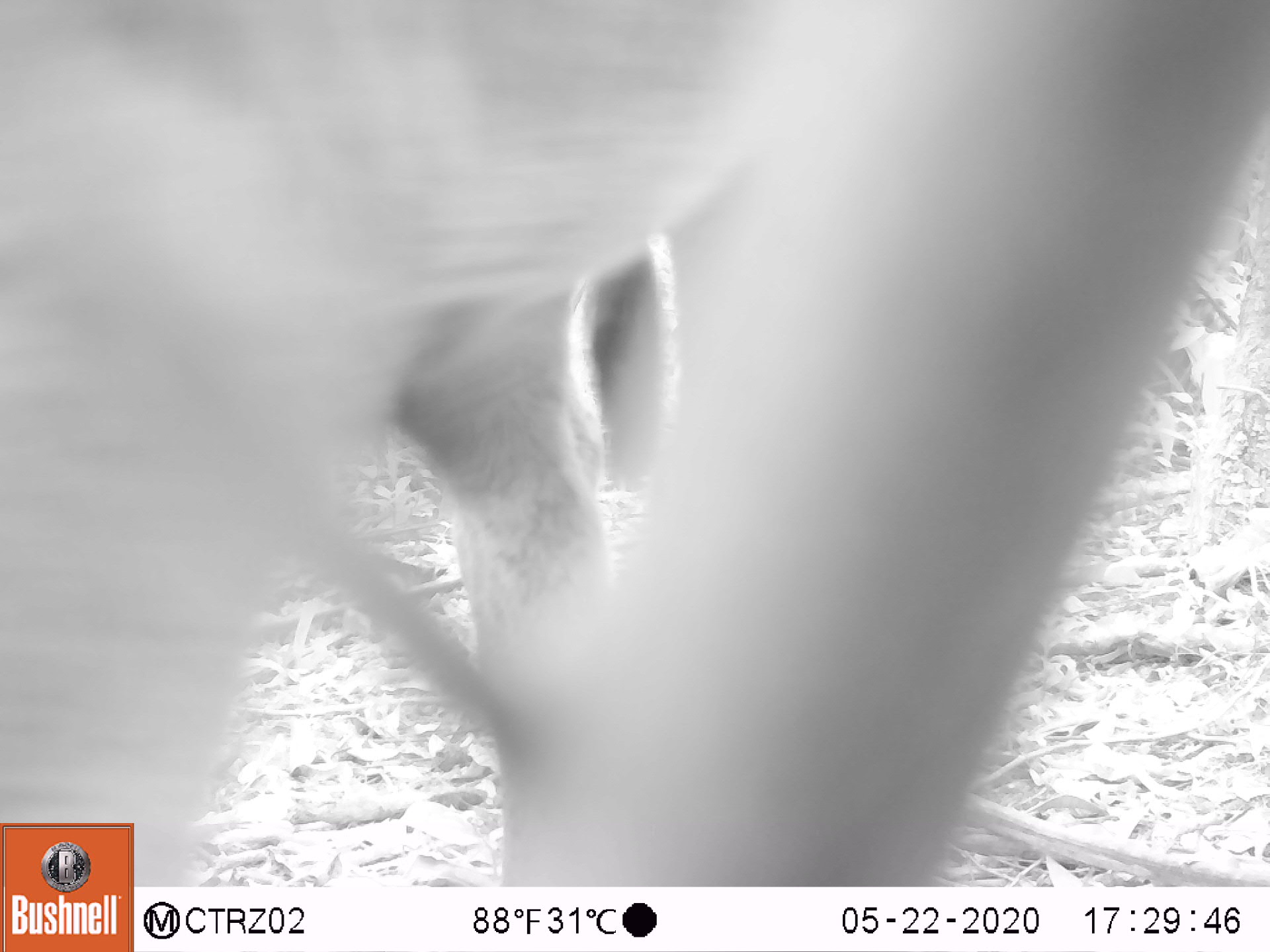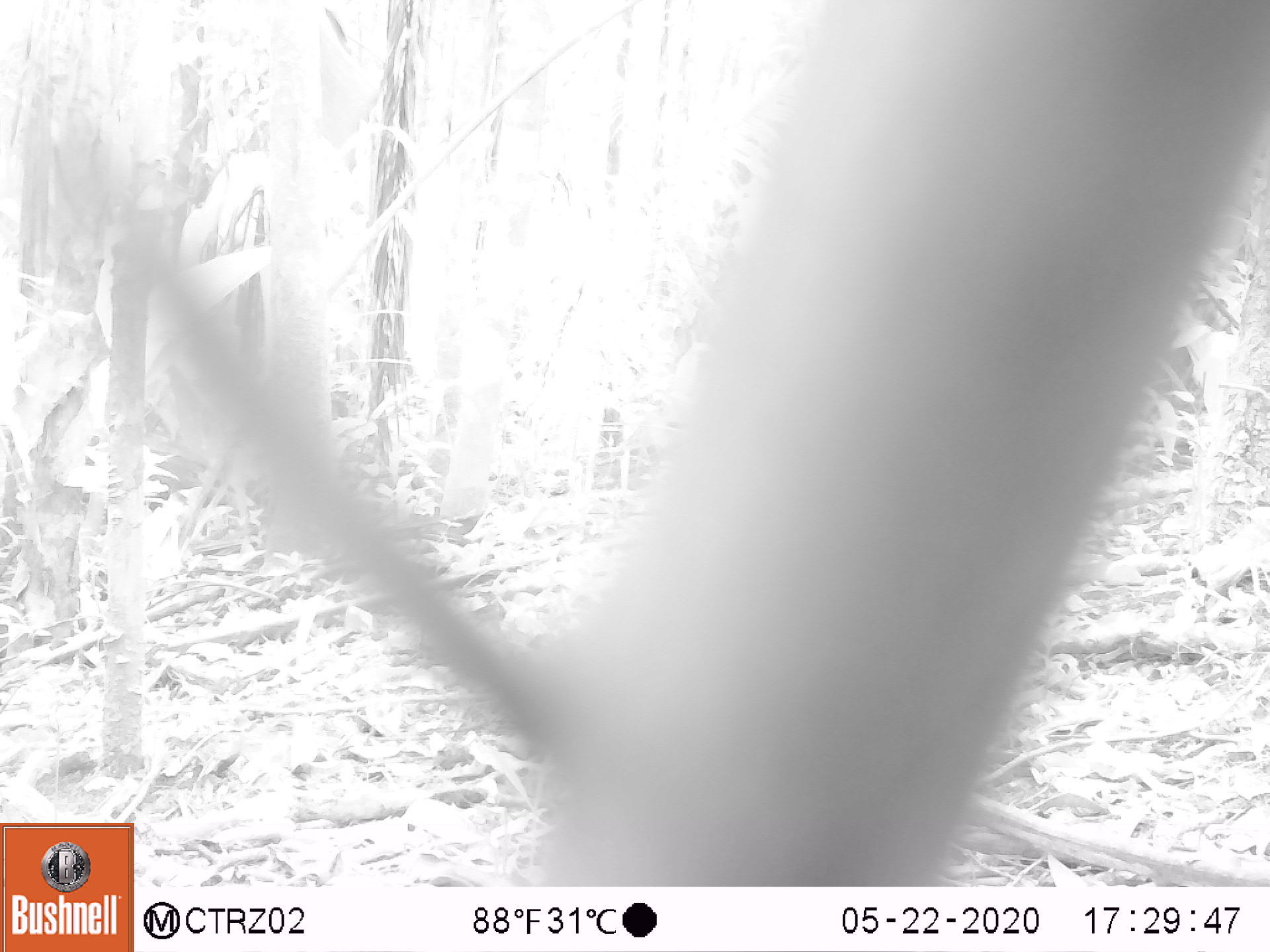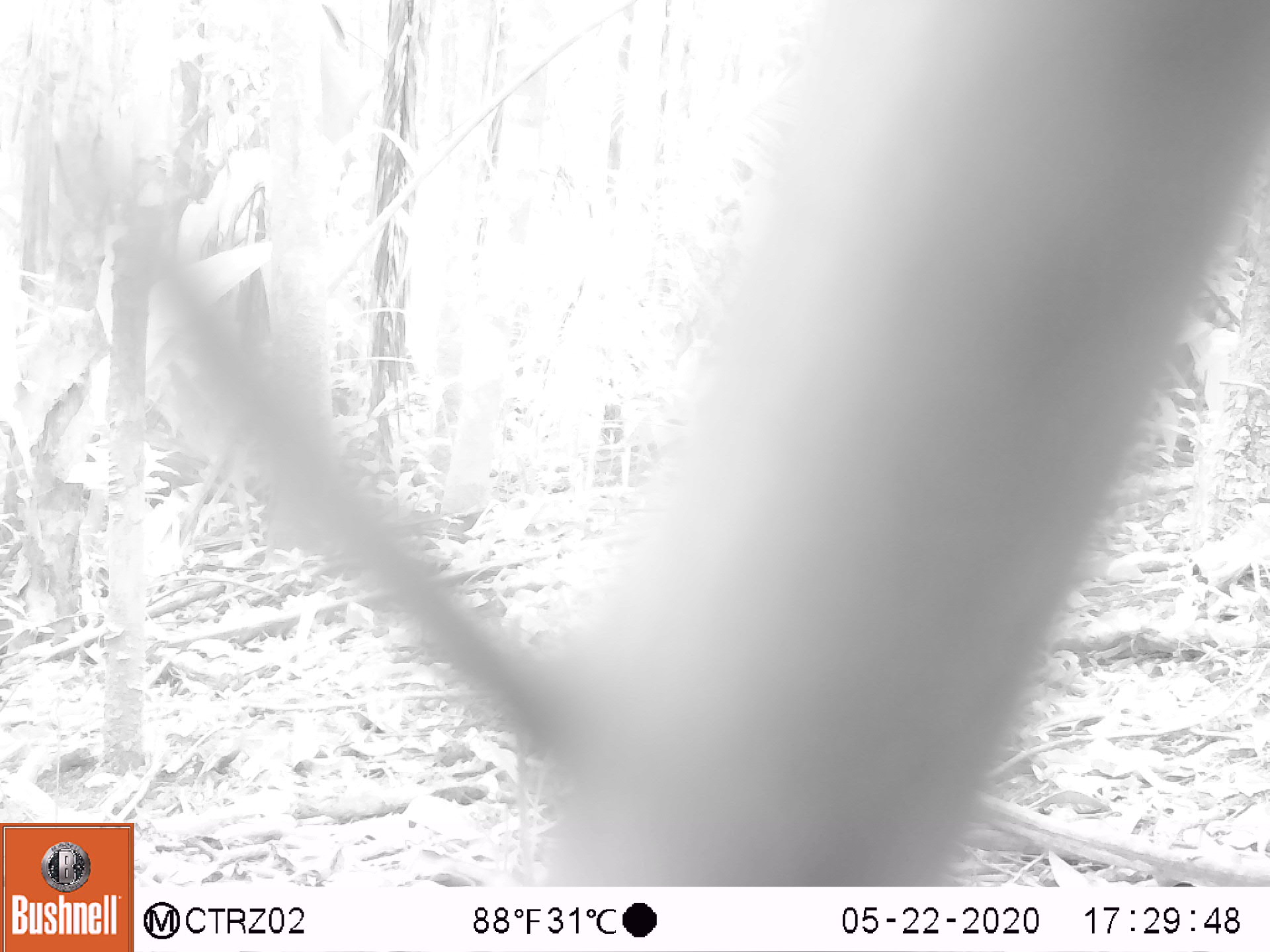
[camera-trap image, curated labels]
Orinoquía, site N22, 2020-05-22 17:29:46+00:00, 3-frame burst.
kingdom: Animalia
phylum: Chordata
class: Mammalia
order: Artiodactyla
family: Bovidae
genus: Bos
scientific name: Bos taurus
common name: cow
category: cattle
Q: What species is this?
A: Cattle (cow) (Bos taurus).